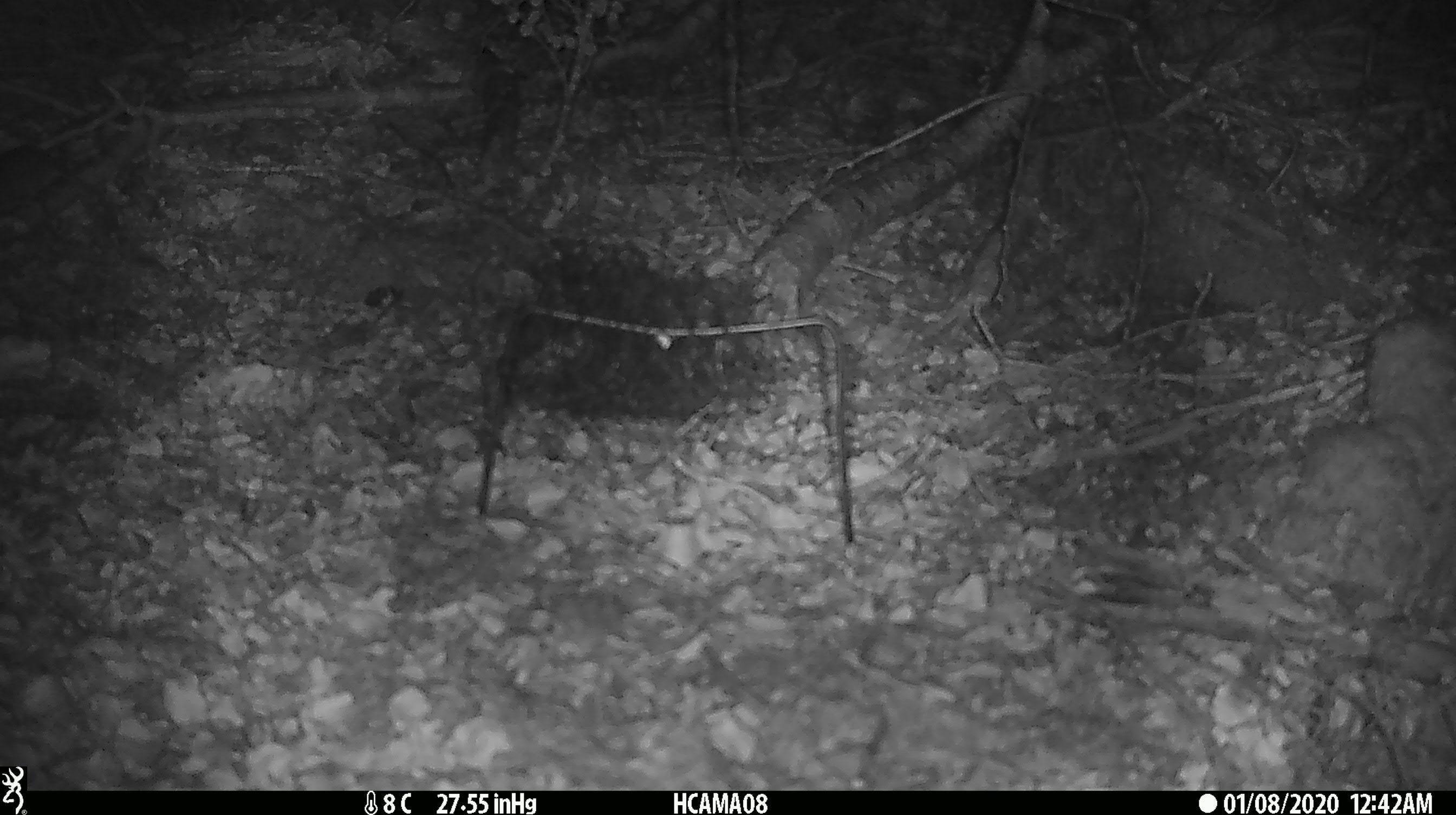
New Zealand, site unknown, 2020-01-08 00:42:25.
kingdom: Animalia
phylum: Chordata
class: Mammalia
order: Rodentia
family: Muridae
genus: Mus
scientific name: Mus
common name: mouse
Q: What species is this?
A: Mouse (Mus).